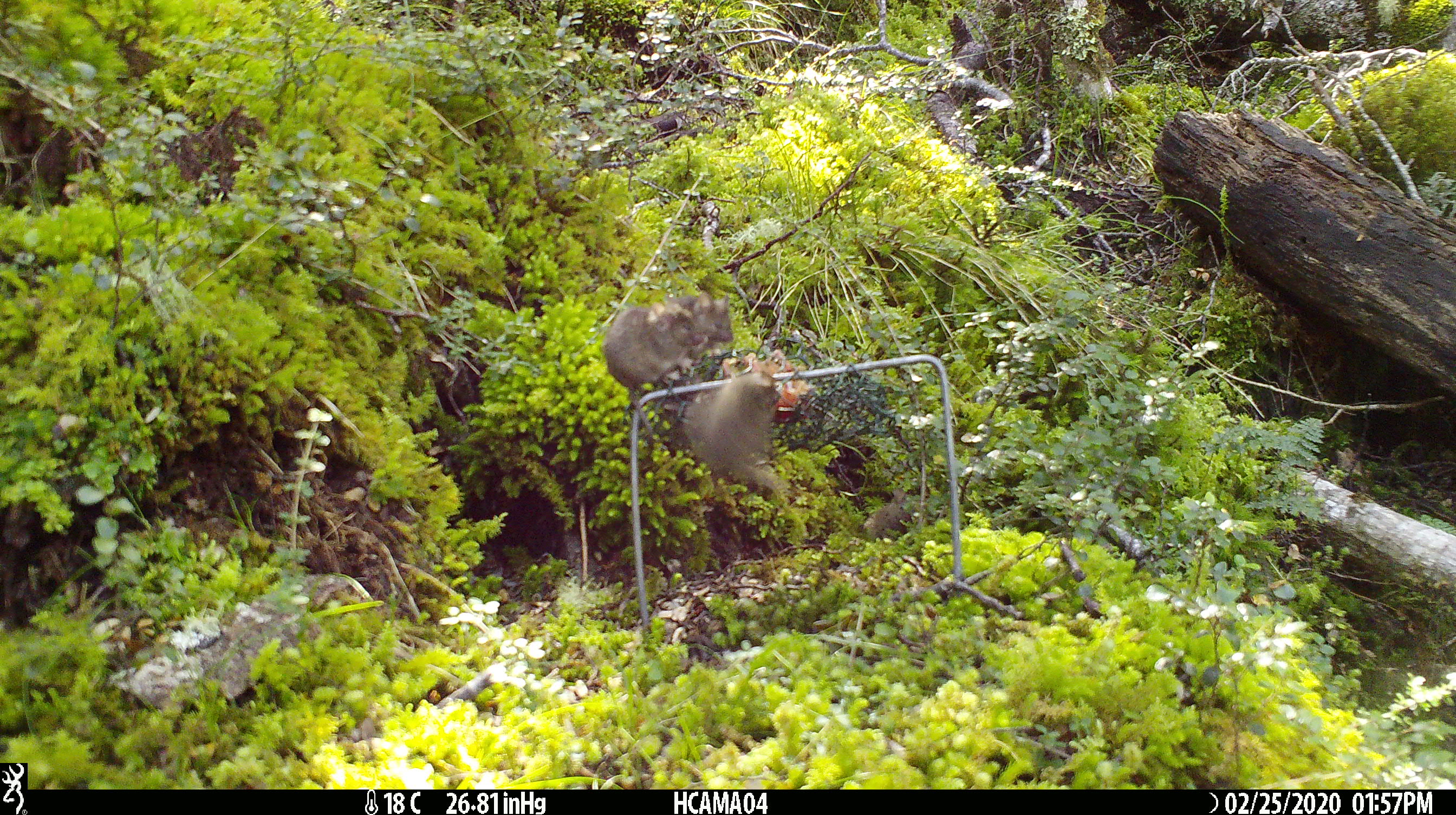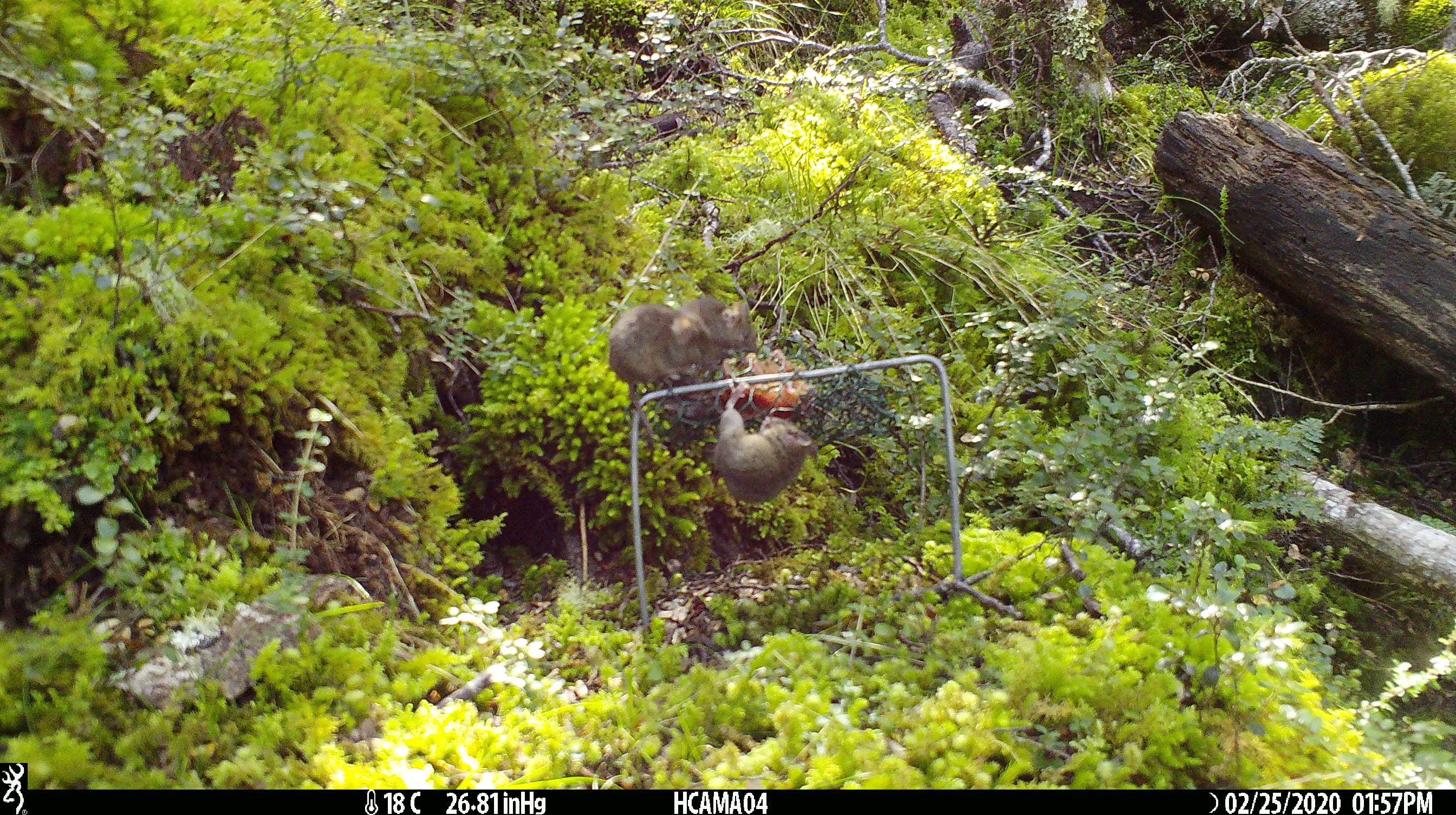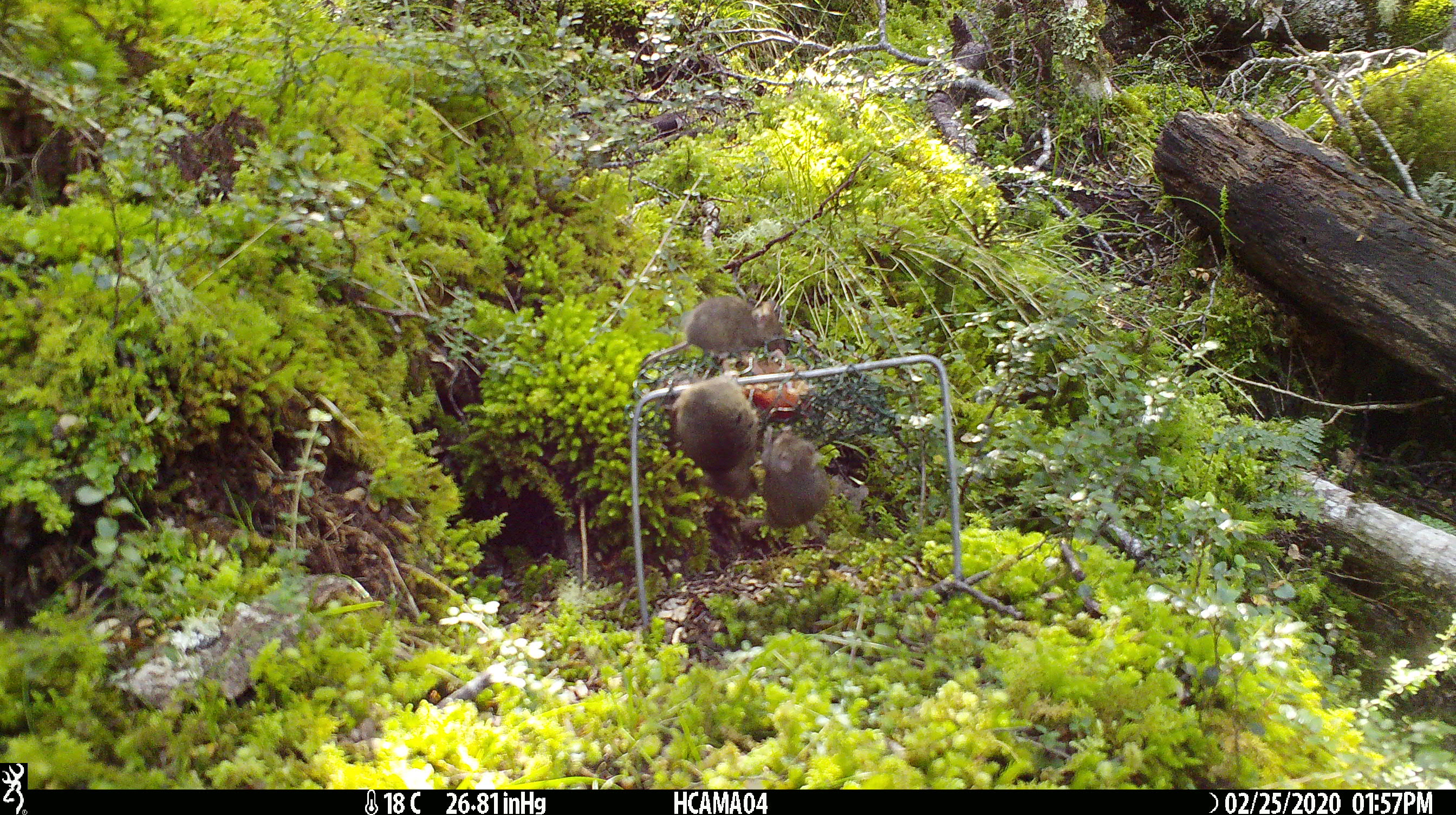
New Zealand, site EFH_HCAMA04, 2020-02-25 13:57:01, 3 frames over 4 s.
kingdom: Animalia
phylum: Chordata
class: Mammalia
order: Rodentia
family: Muridae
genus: Mus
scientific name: Mus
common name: mouse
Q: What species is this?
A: Mouse (Mus).